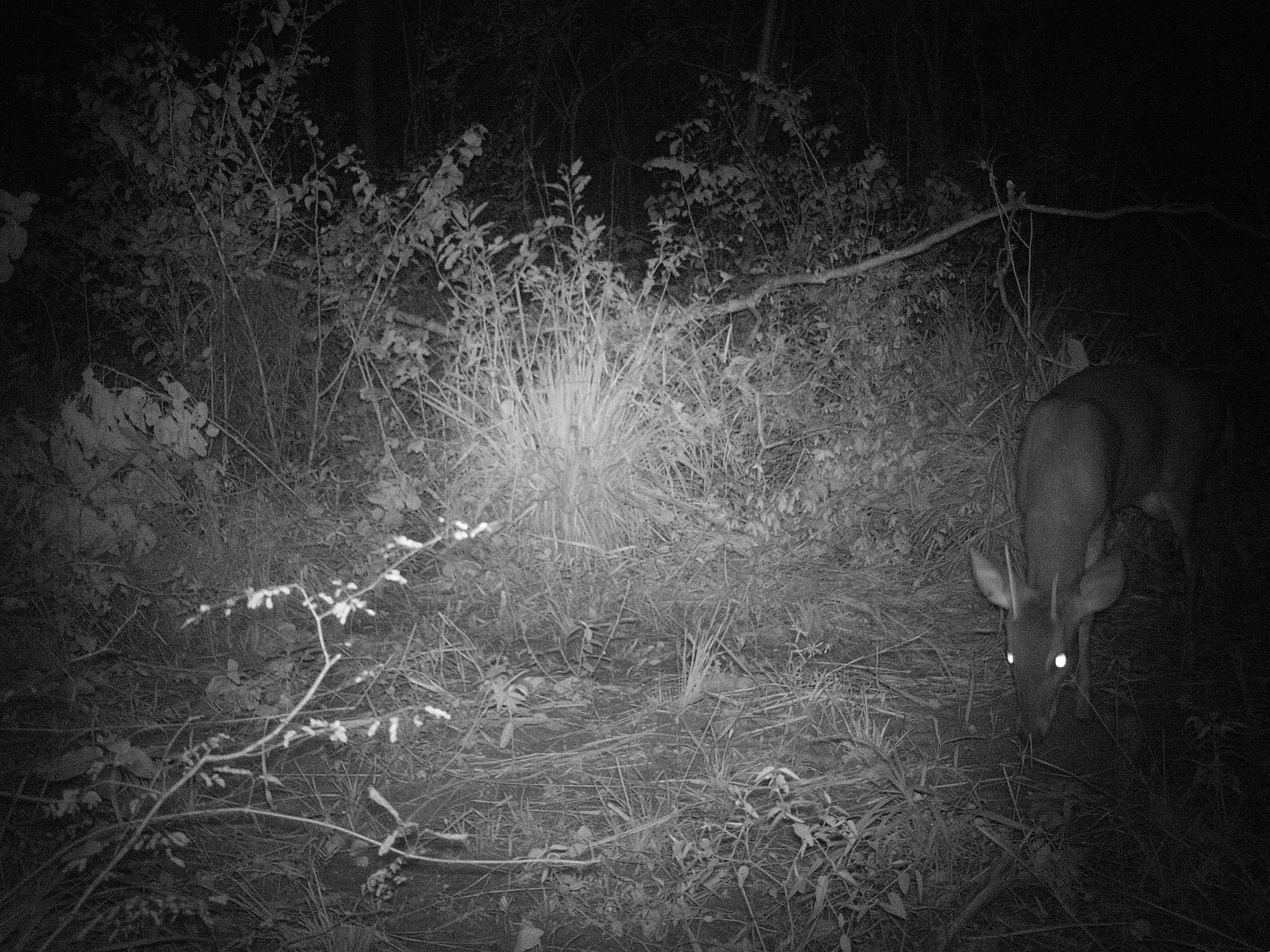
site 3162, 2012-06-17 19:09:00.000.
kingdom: Animalia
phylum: Chordata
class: Mammalia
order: Artiodactyla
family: Cervidae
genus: Mazama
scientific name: Mazama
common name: brockets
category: mazama sp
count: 1